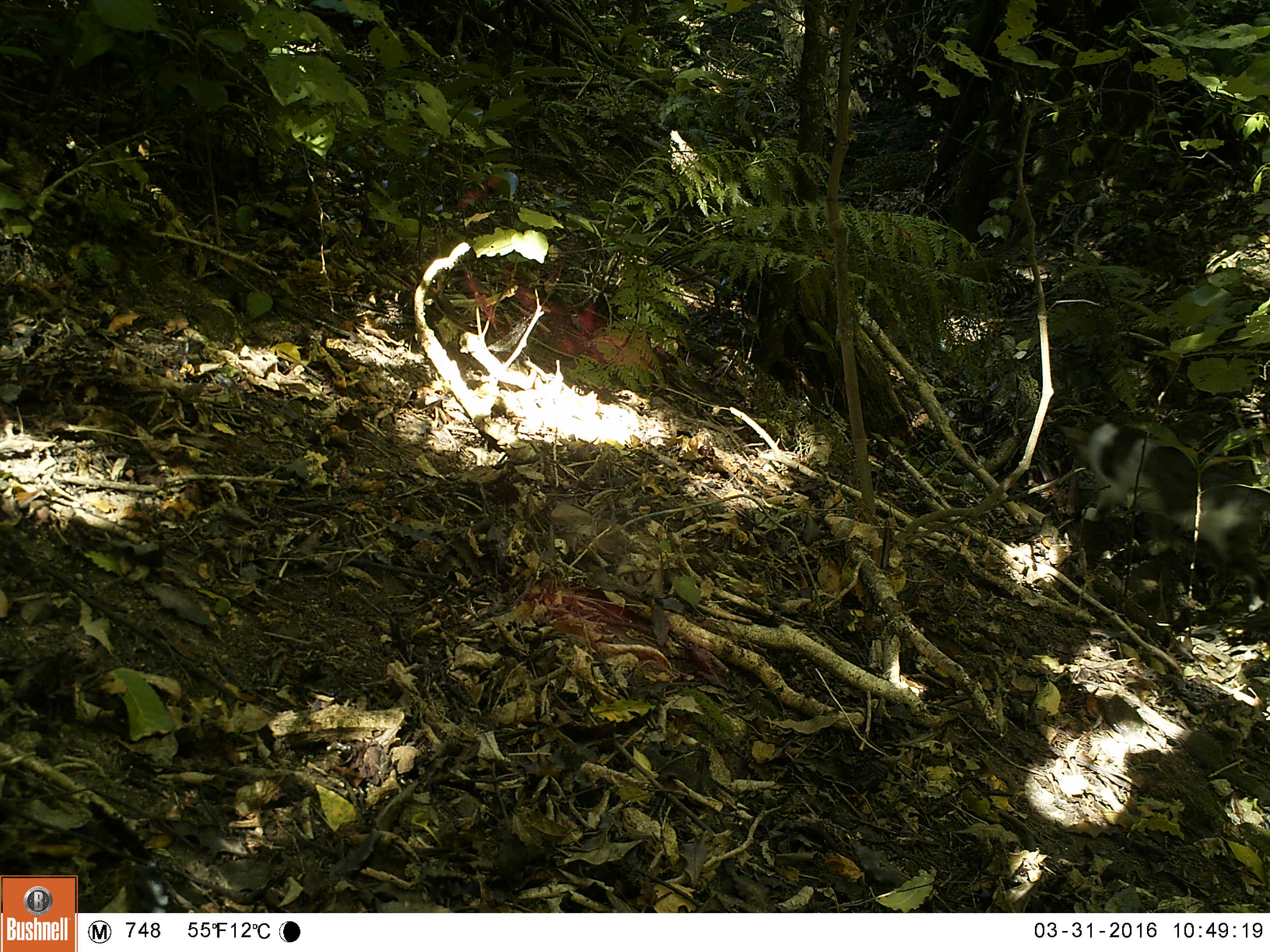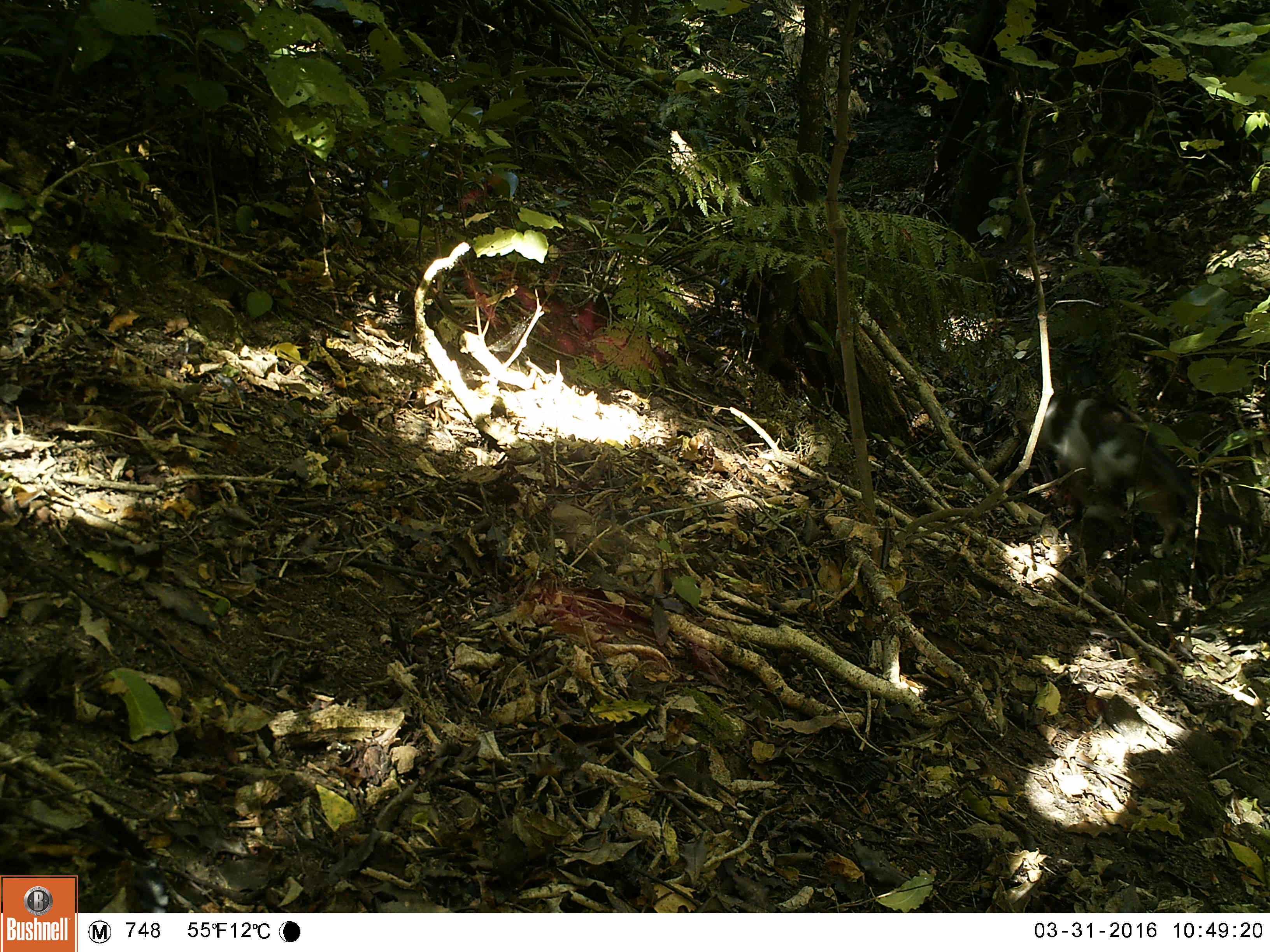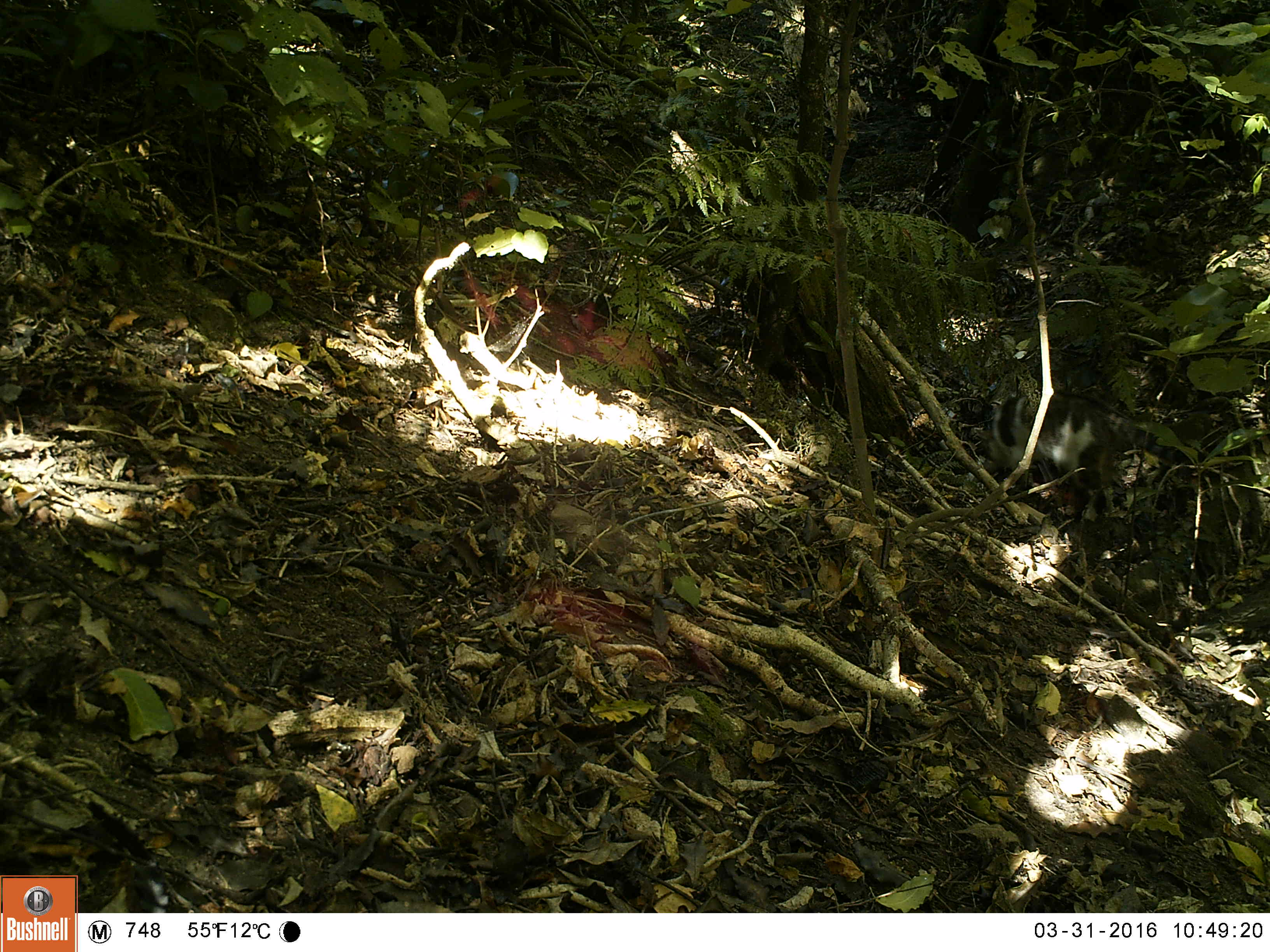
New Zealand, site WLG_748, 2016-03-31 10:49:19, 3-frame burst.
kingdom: Animalia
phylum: Chordata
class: Mammalia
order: Carnivora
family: Felidae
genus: Felis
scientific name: Felis catus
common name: domestic cat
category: cat